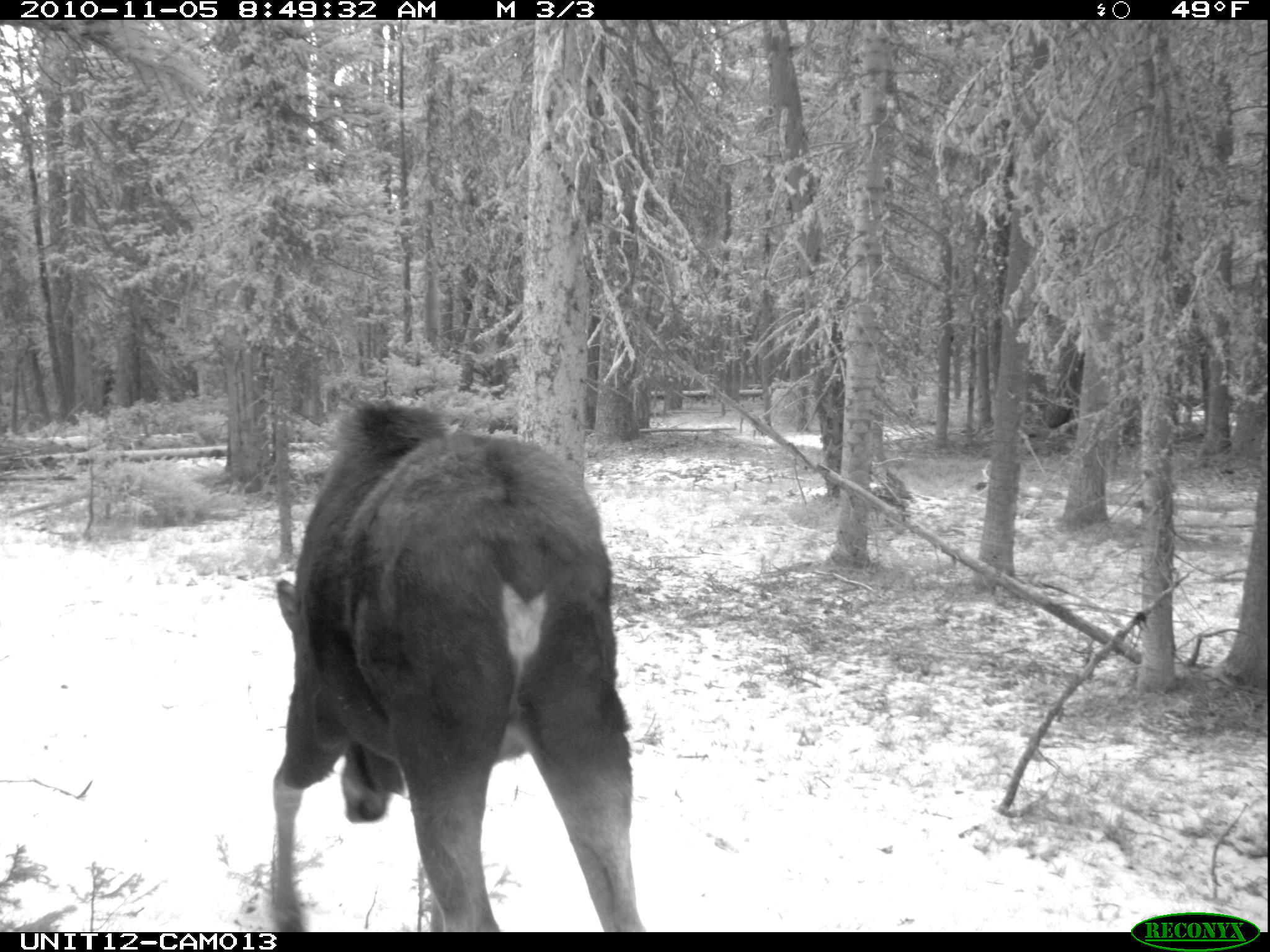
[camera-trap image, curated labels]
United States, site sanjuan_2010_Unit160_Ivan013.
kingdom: Animalia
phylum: Chordata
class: Mammalia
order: Artiodactyla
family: Cervidae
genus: Alces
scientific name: Alces alces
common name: moose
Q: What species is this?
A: Alces alces (moose).